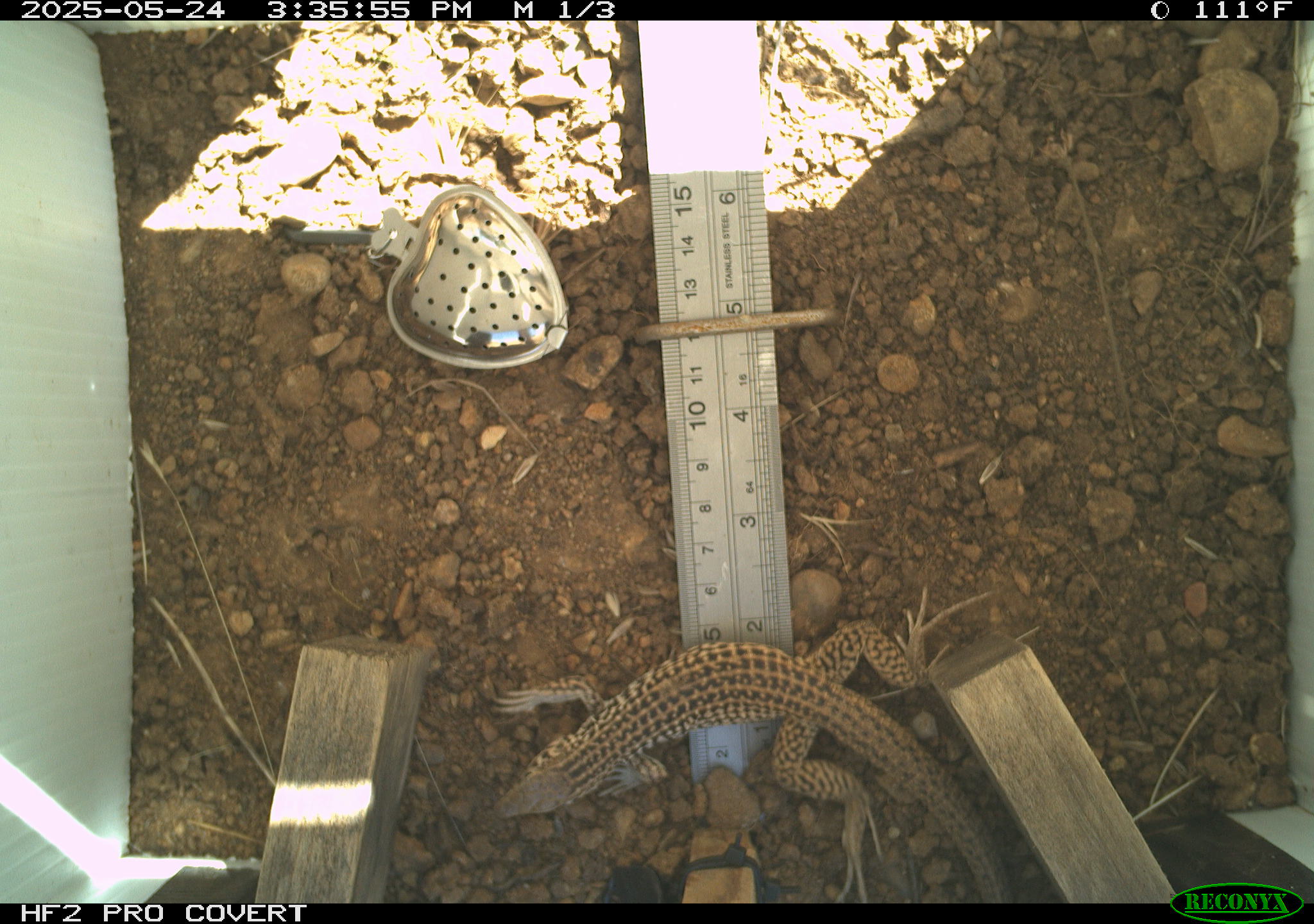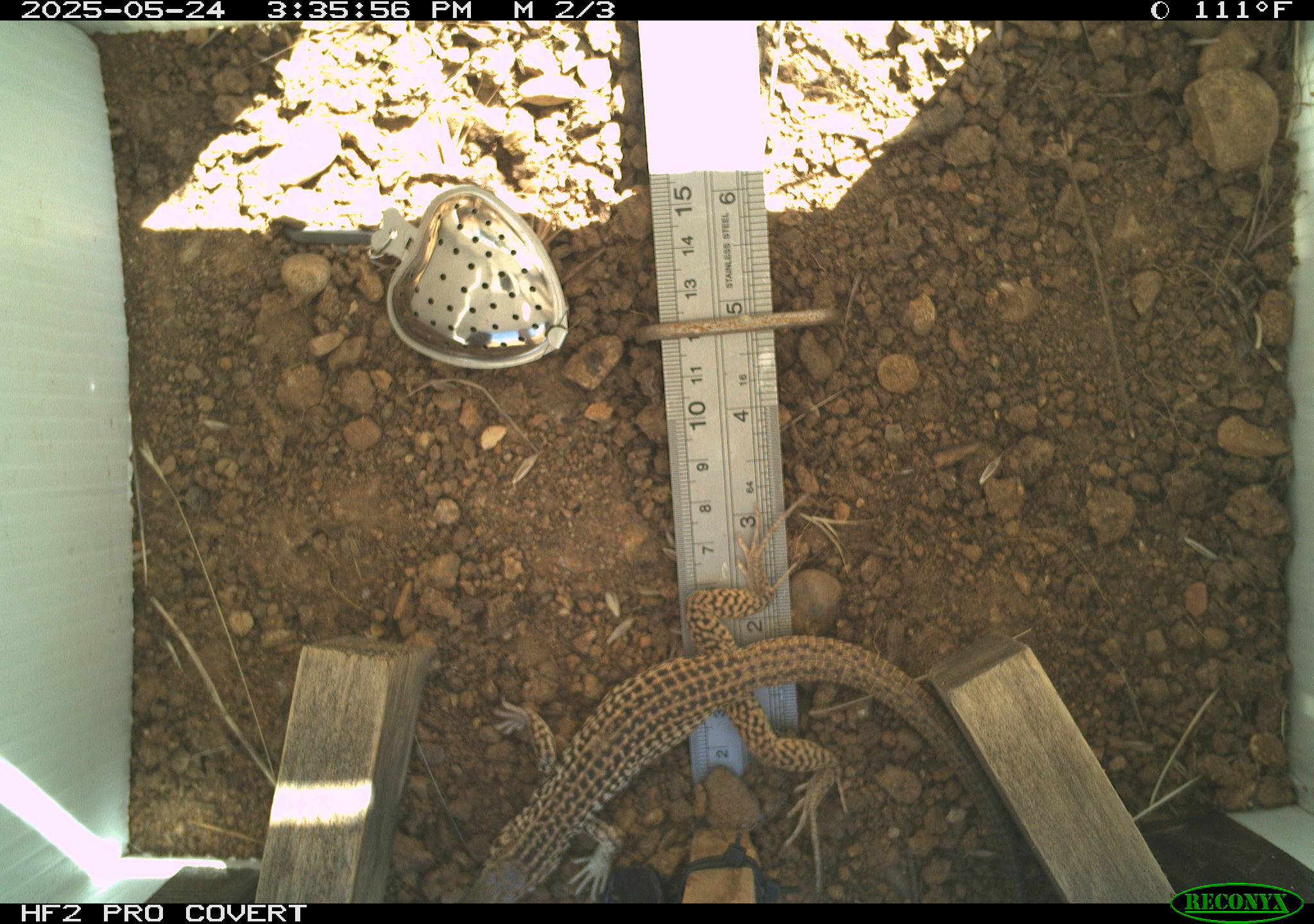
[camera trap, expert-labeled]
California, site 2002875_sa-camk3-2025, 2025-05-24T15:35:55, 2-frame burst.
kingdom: Animalia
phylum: Chordata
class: Reptilia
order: Squamata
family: Teiidae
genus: Aspidoscelis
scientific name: Aspidoscelis tigris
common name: western whiptail